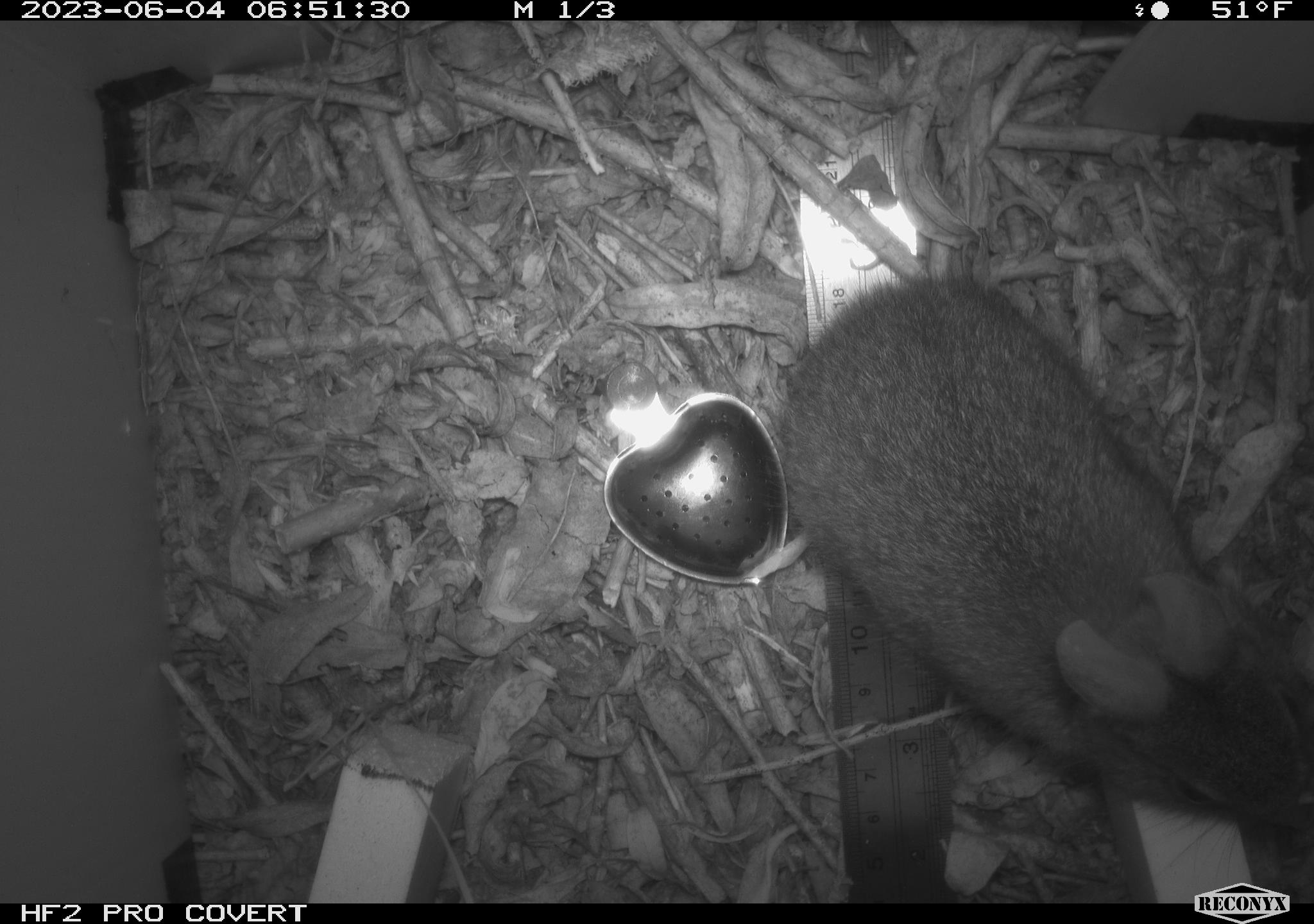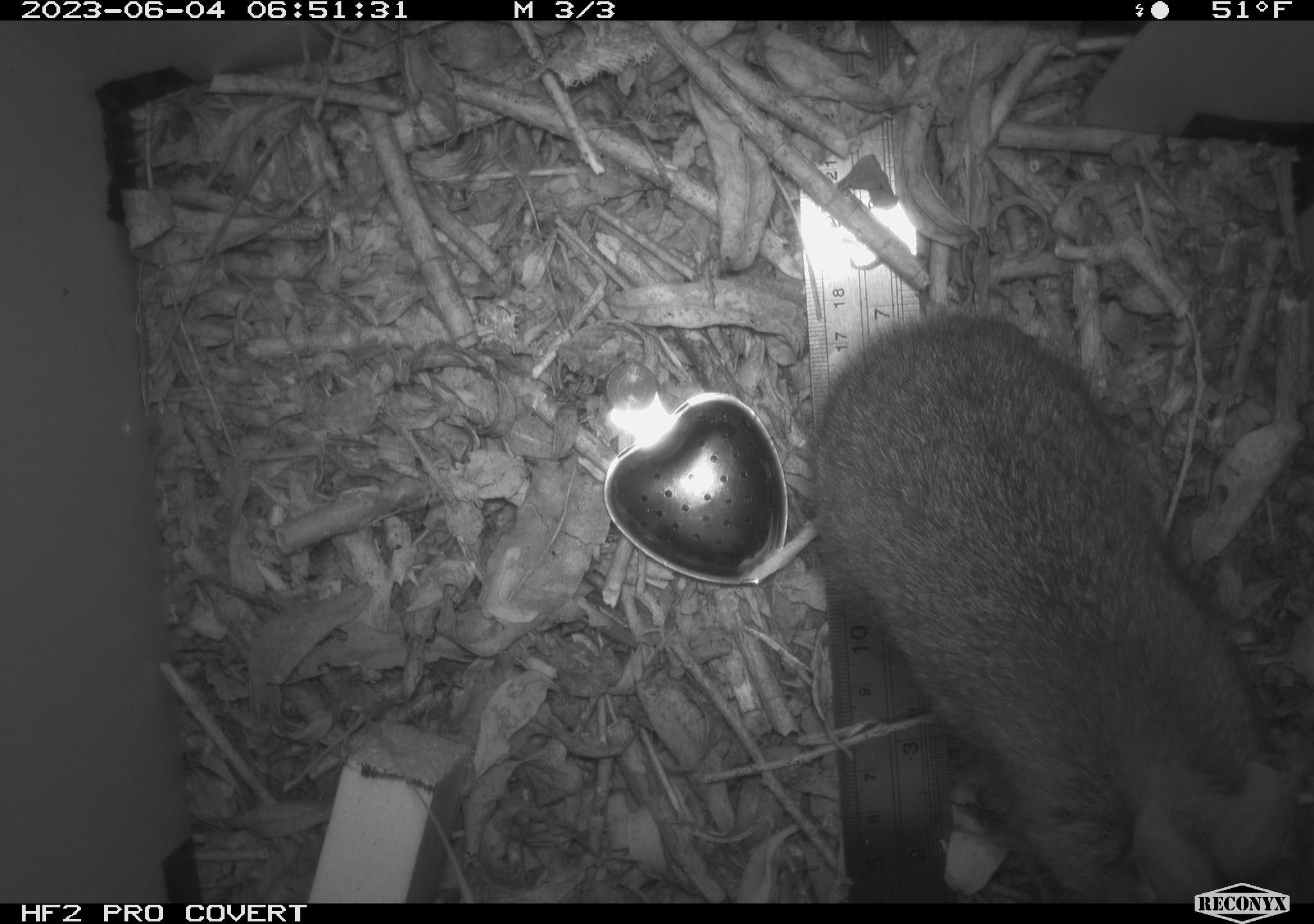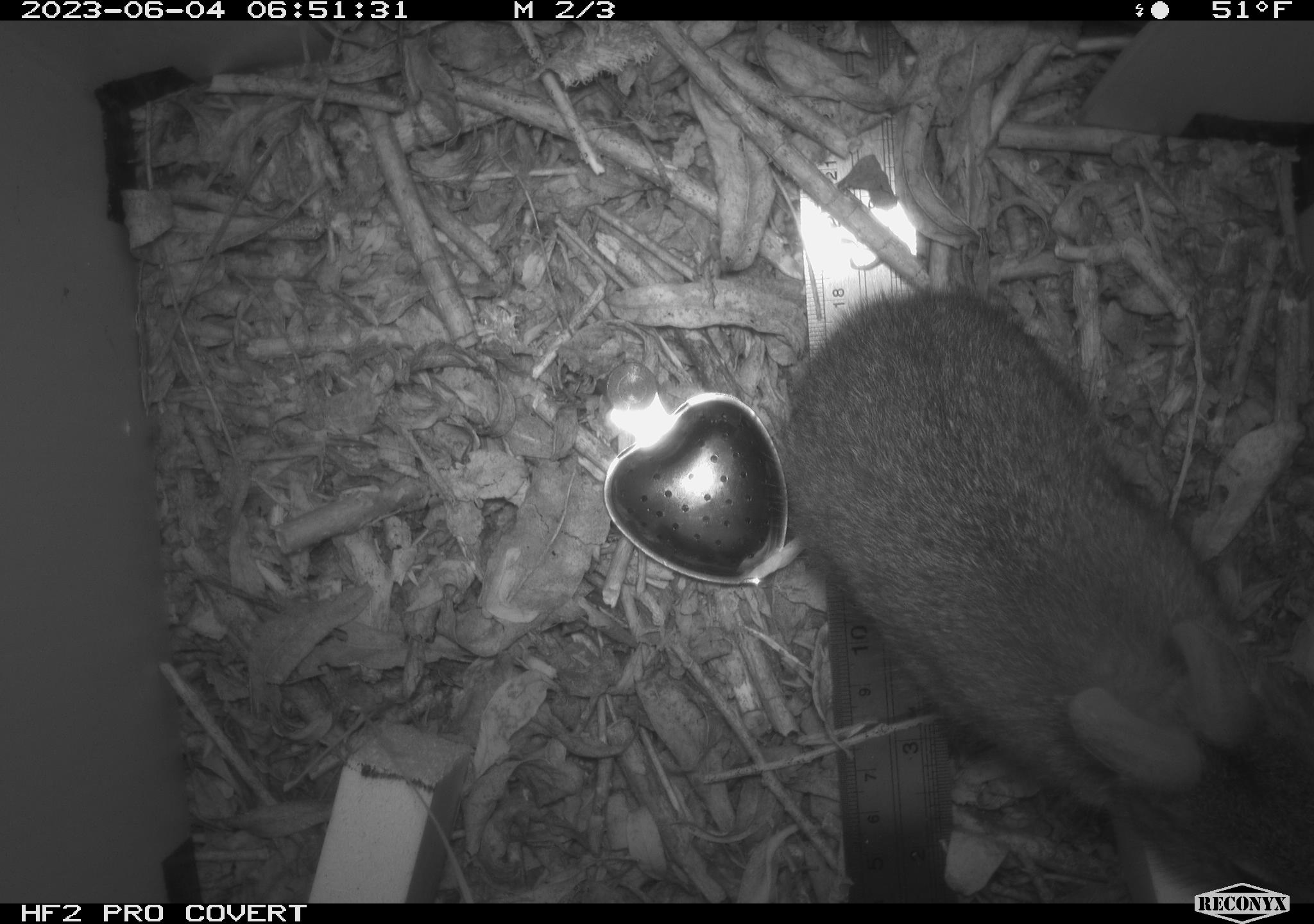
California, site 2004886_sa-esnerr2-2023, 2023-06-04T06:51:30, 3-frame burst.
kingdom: Animalia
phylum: Chordata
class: Mammalia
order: Lagomorpha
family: Leporidae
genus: Sylvilagus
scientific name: Sylvilagus bachmani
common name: brush rabbit